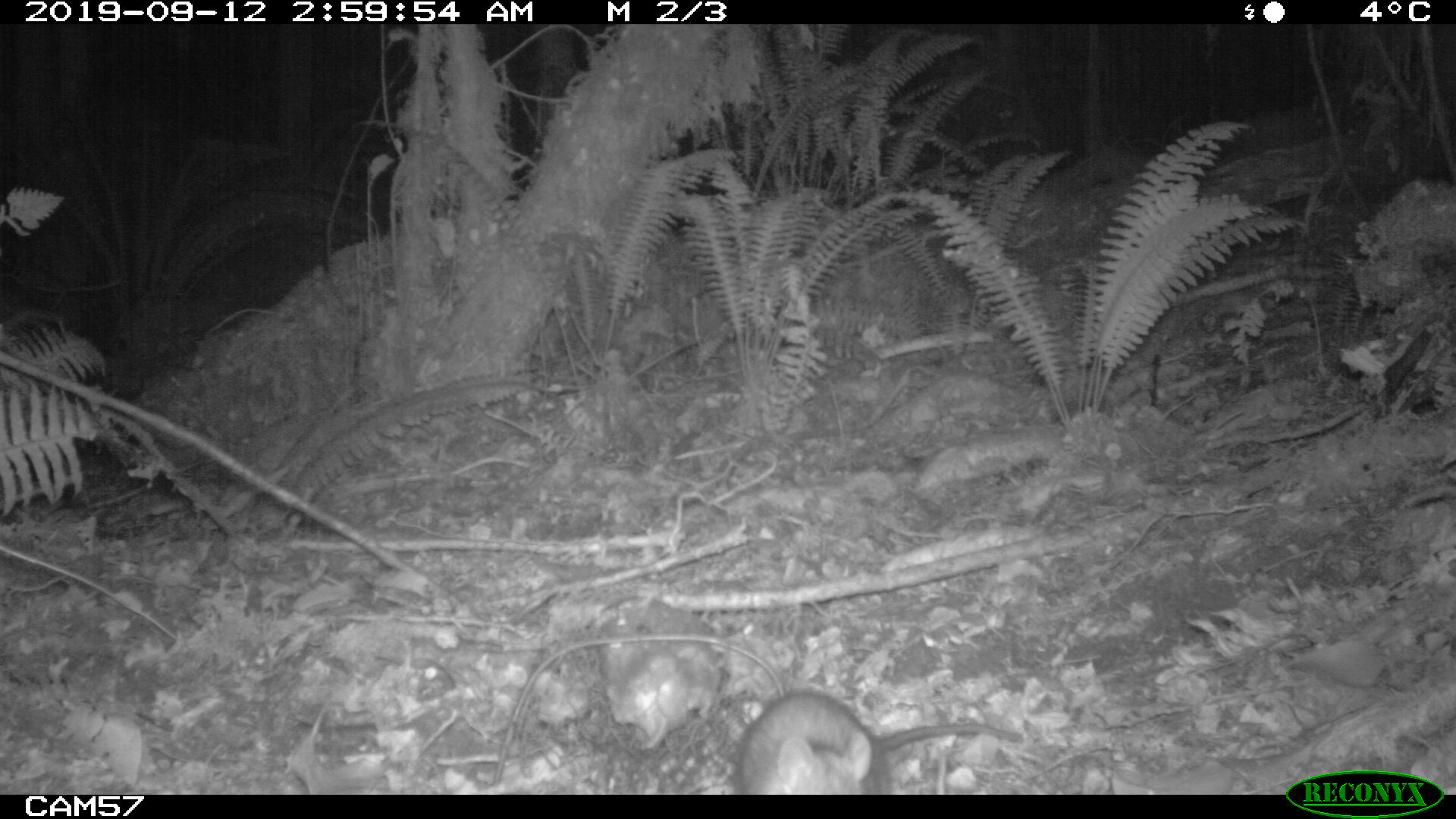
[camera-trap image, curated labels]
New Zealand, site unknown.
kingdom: Animalia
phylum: Chordata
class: Mammalia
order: Rodentia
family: Muridae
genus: Rattus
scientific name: Rattus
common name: rat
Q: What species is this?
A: Rat (Rattus).